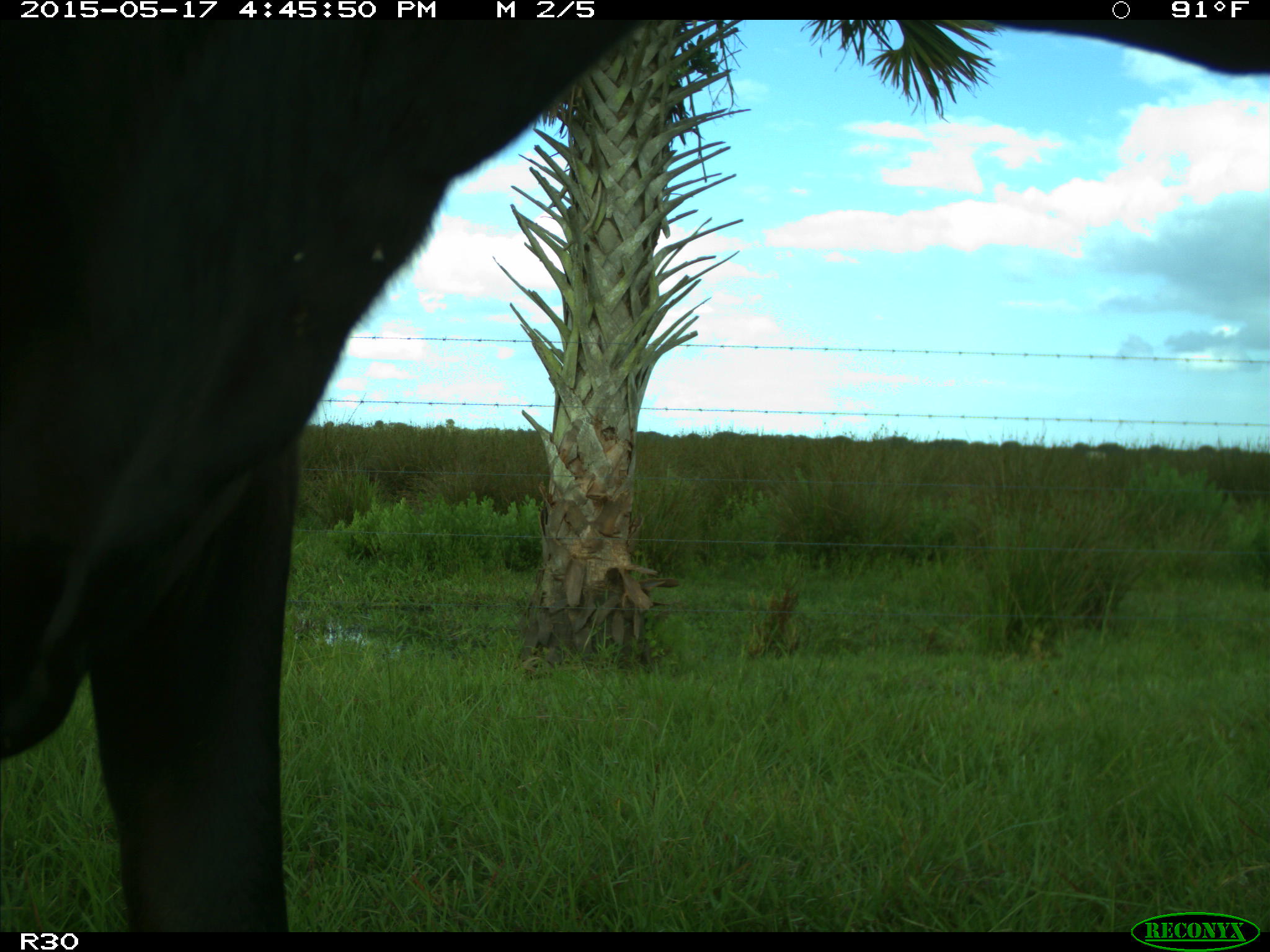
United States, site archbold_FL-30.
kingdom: Animalia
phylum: Chordata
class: Mammalia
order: Artiodactyla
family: Bovidae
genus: Bos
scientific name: Bos taurus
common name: domestic cow